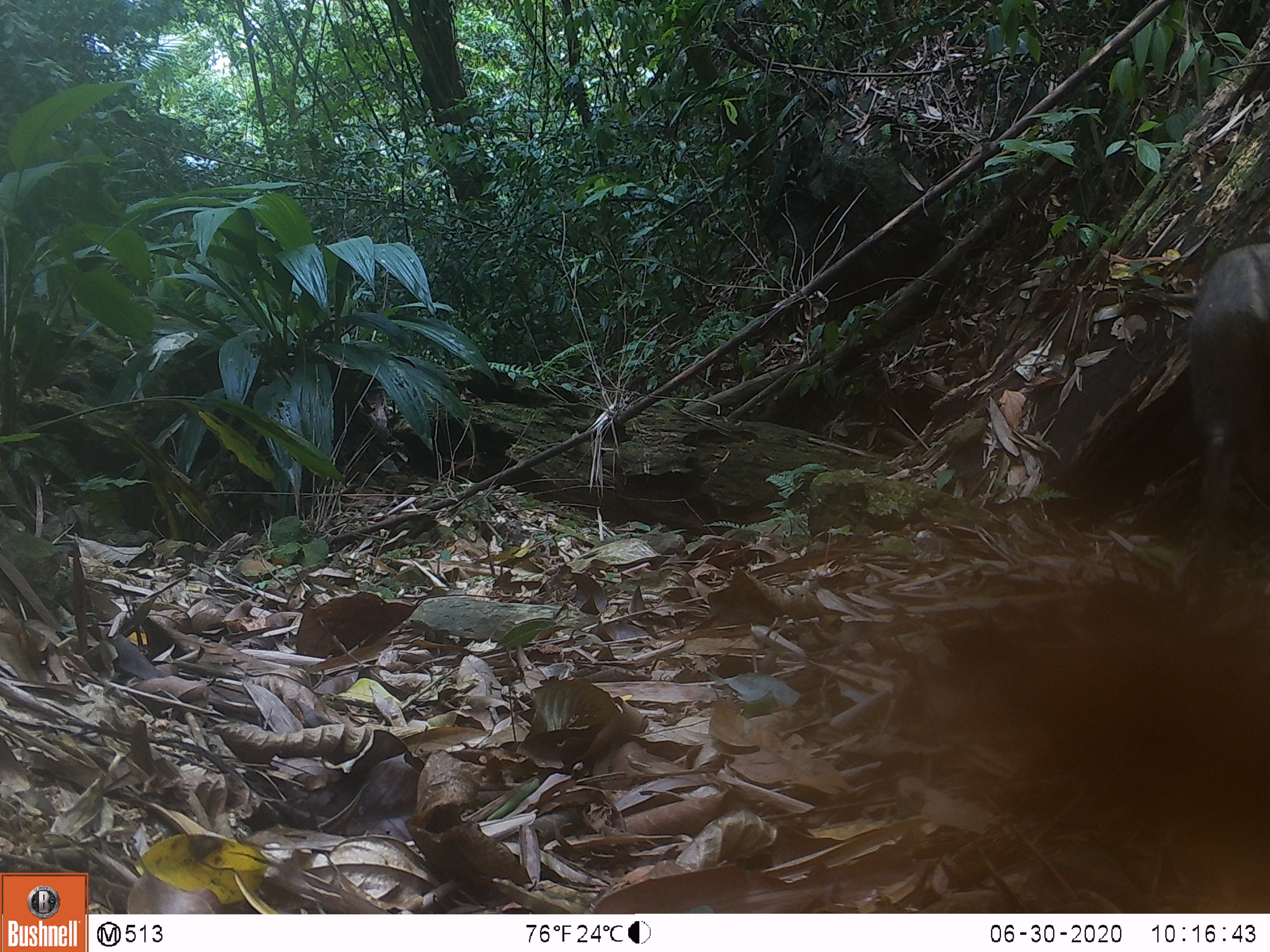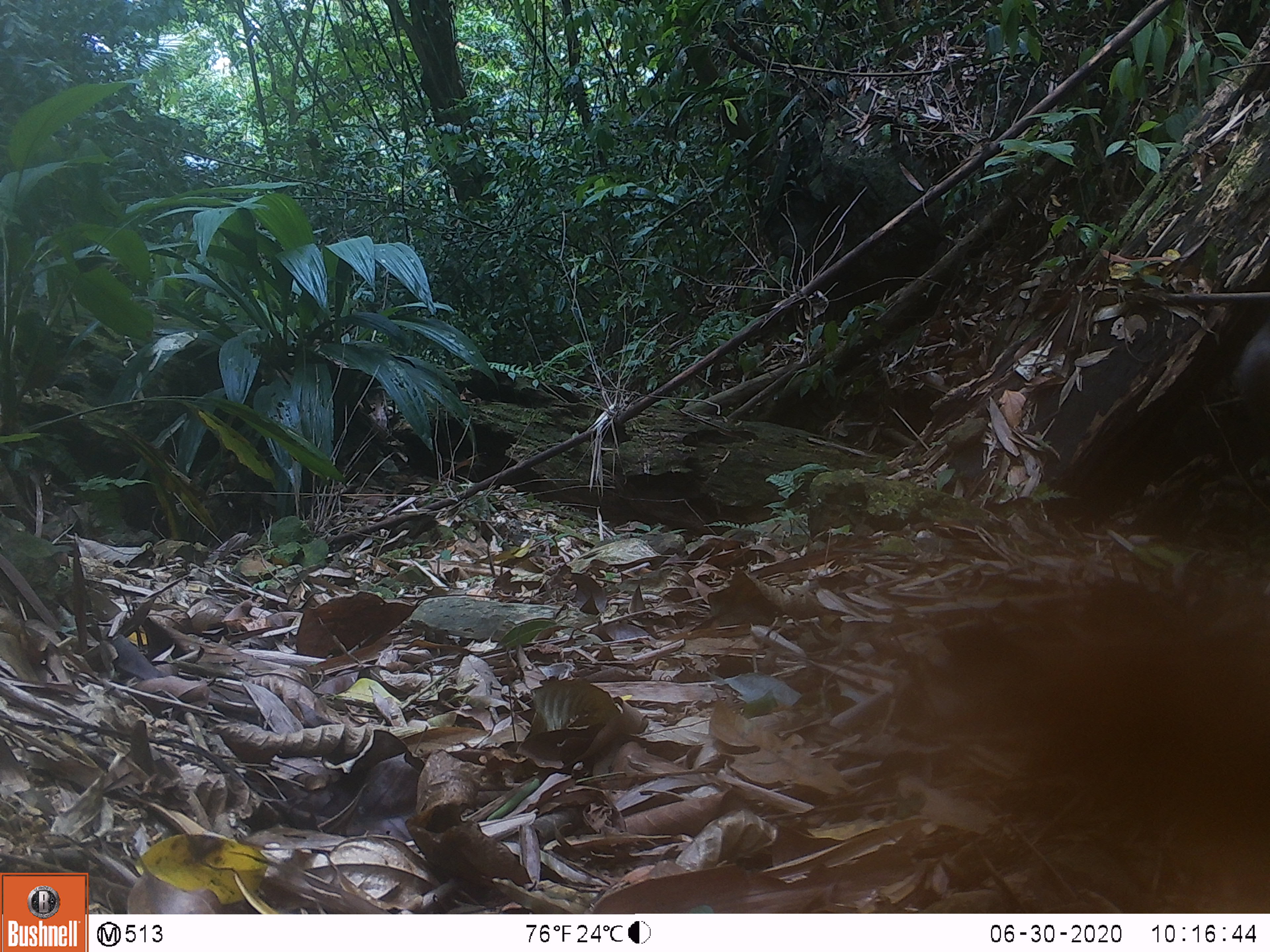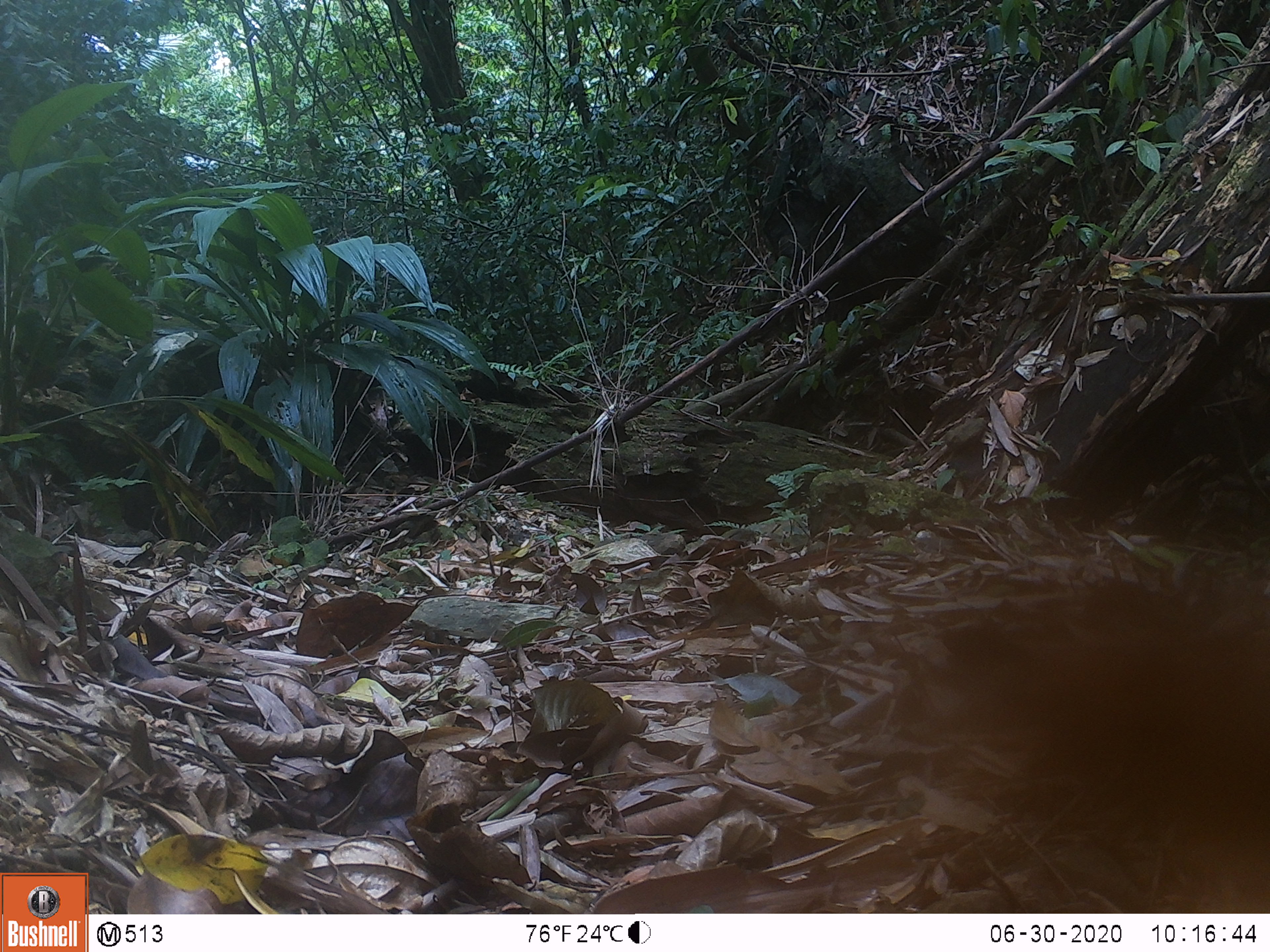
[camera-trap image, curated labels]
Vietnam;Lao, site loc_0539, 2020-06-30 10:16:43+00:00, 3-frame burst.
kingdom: Animalia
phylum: Chordata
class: Mammalia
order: Artiodactyla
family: Suidae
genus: Sus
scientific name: Sus scrofa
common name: eurasian wild pig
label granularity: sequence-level